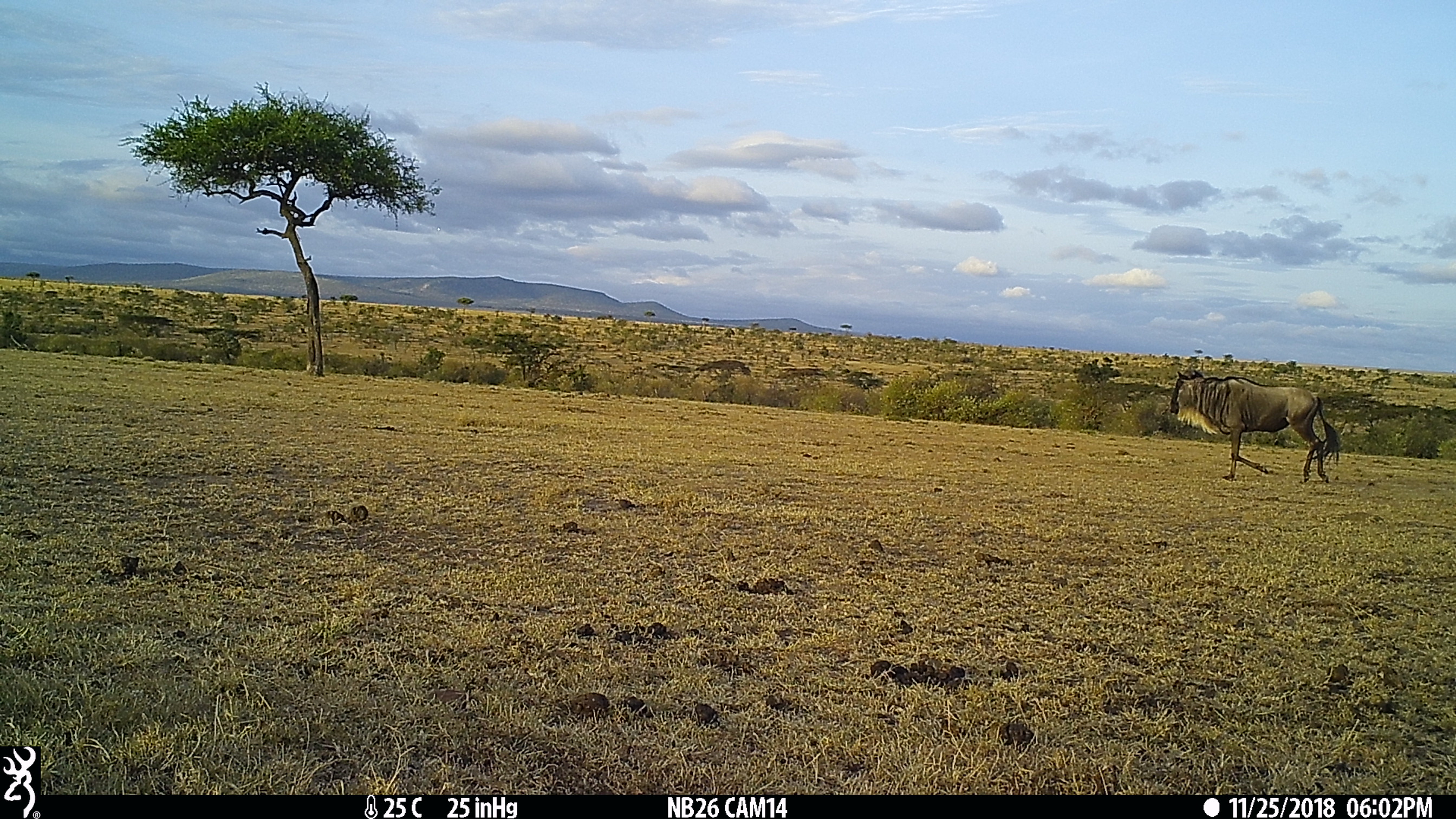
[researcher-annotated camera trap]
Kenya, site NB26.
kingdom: Animalia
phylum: Chordata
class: Mammalia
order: Artiodactyla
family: Bovidae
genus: Connochaetes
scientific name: Connochaetes taurinus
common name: blue wildebeest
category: wildebeest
Wildebeest (blue wildebeest) (Connochaetes taurinus).